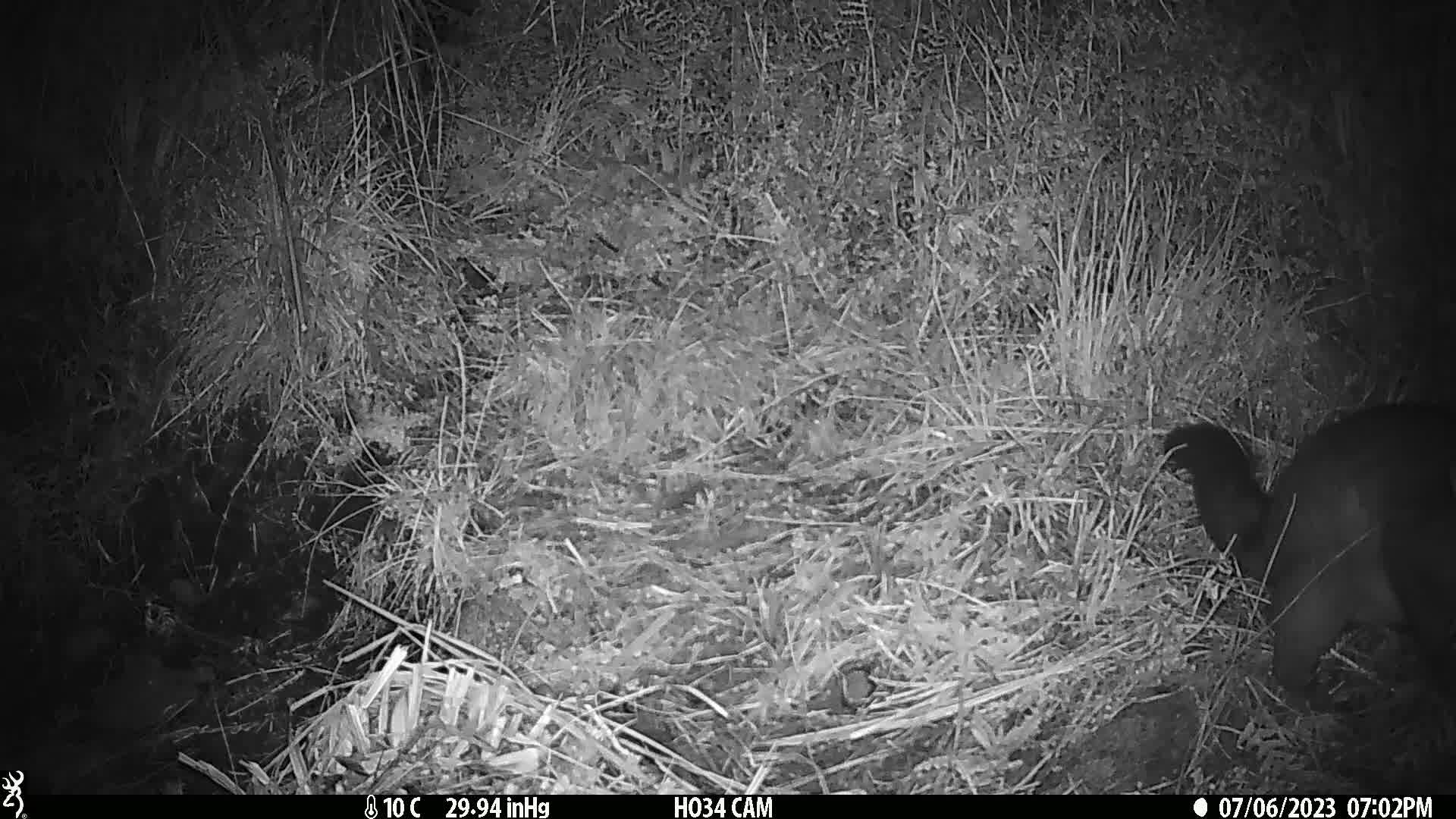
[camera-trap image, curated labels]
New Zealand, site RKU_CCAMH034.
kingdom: Animalia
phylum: Chordata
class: Mammalia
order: Diprotodontia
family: Phalangeridae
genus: Trichosurus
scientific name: Trichosurus vulpecula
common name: common brushtail possum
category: possum